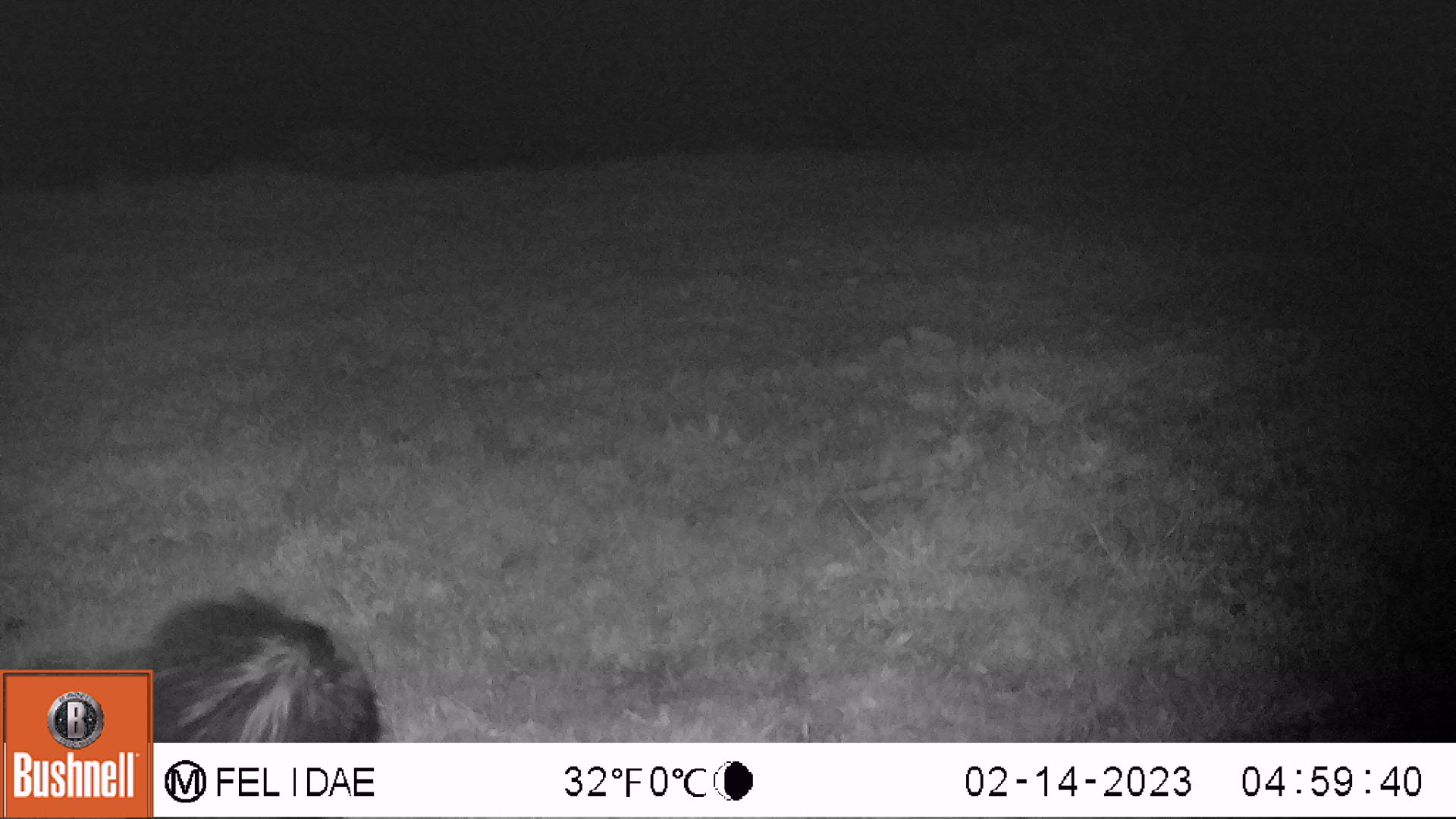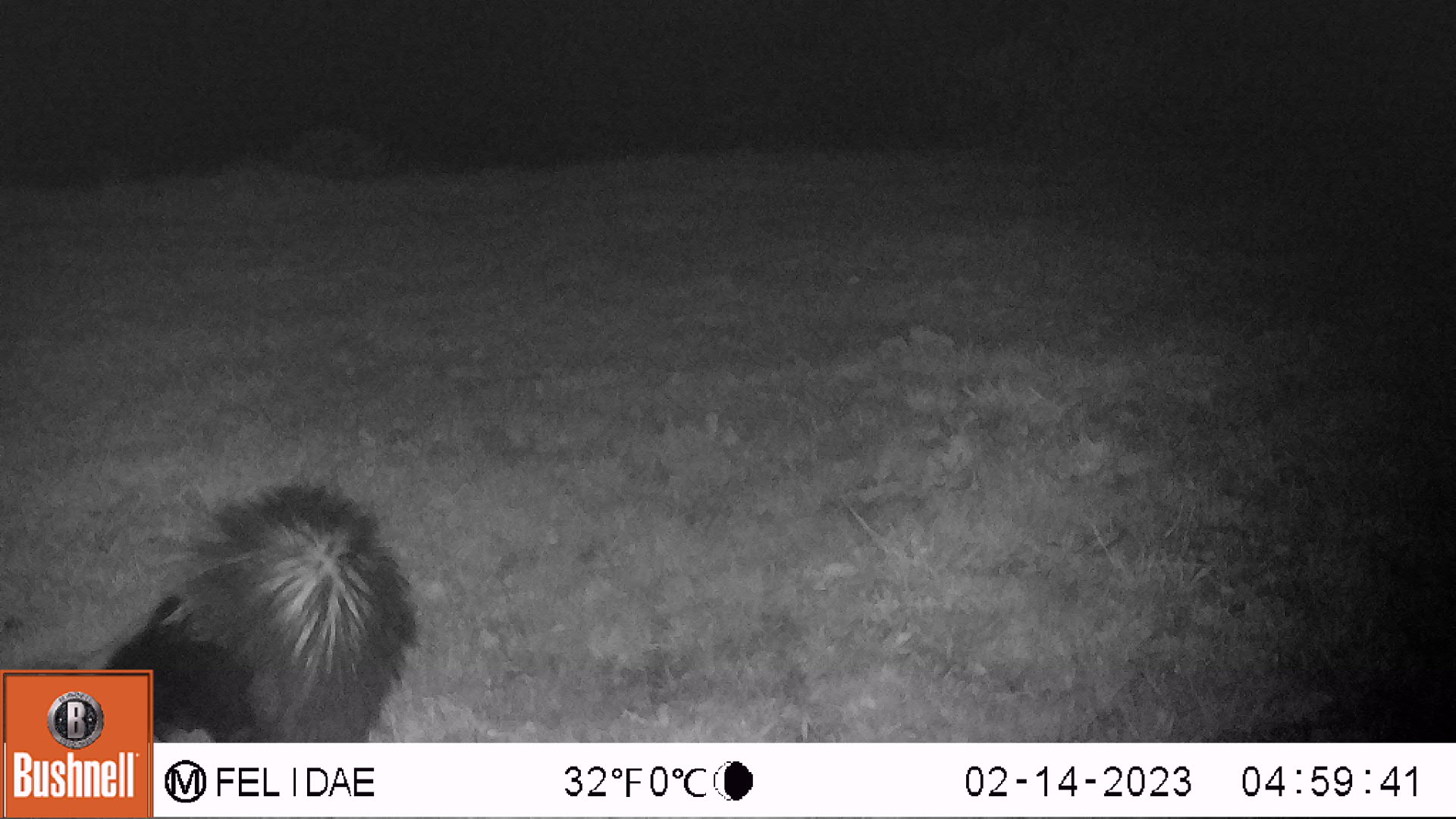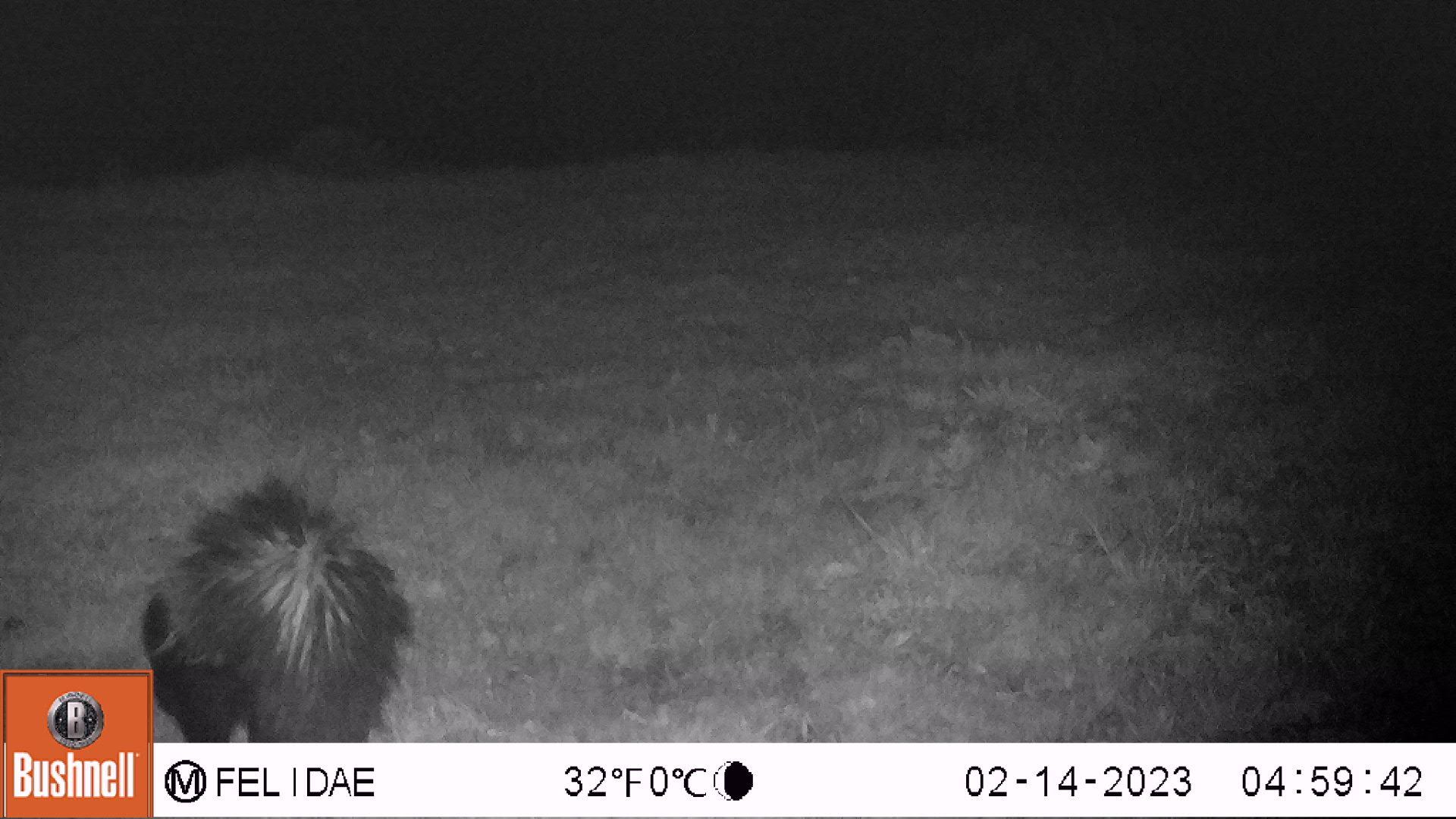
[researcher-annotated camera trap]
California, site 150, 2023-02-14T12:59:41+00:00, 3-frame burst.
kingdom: Animalia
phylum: Chordata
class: Mammalia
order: Carnivora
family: Mephitidae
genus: Mephitis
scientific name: Mephitis mephitis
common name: striped skunk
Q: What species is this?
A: Striped skunk (Mephitis mephitis).